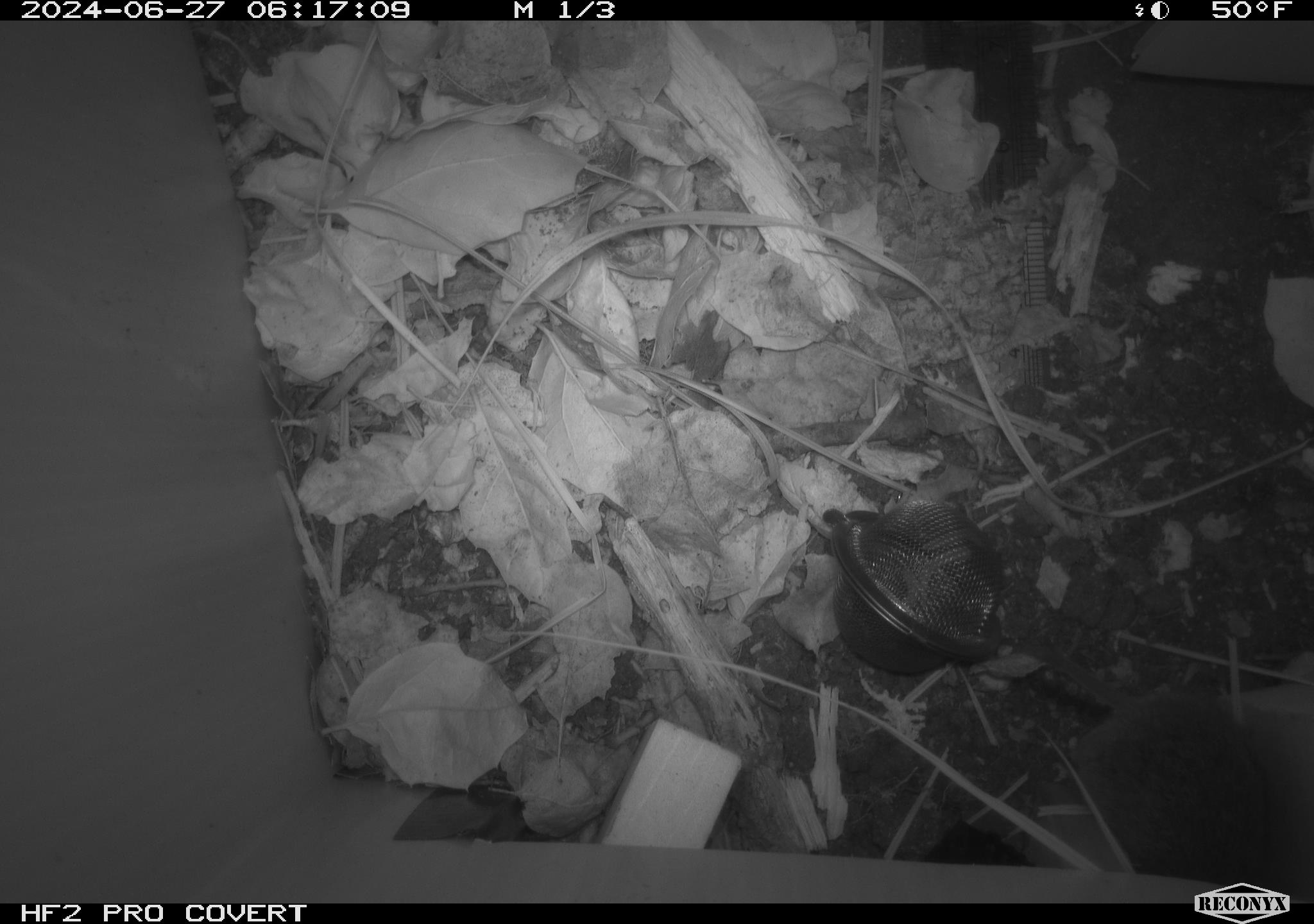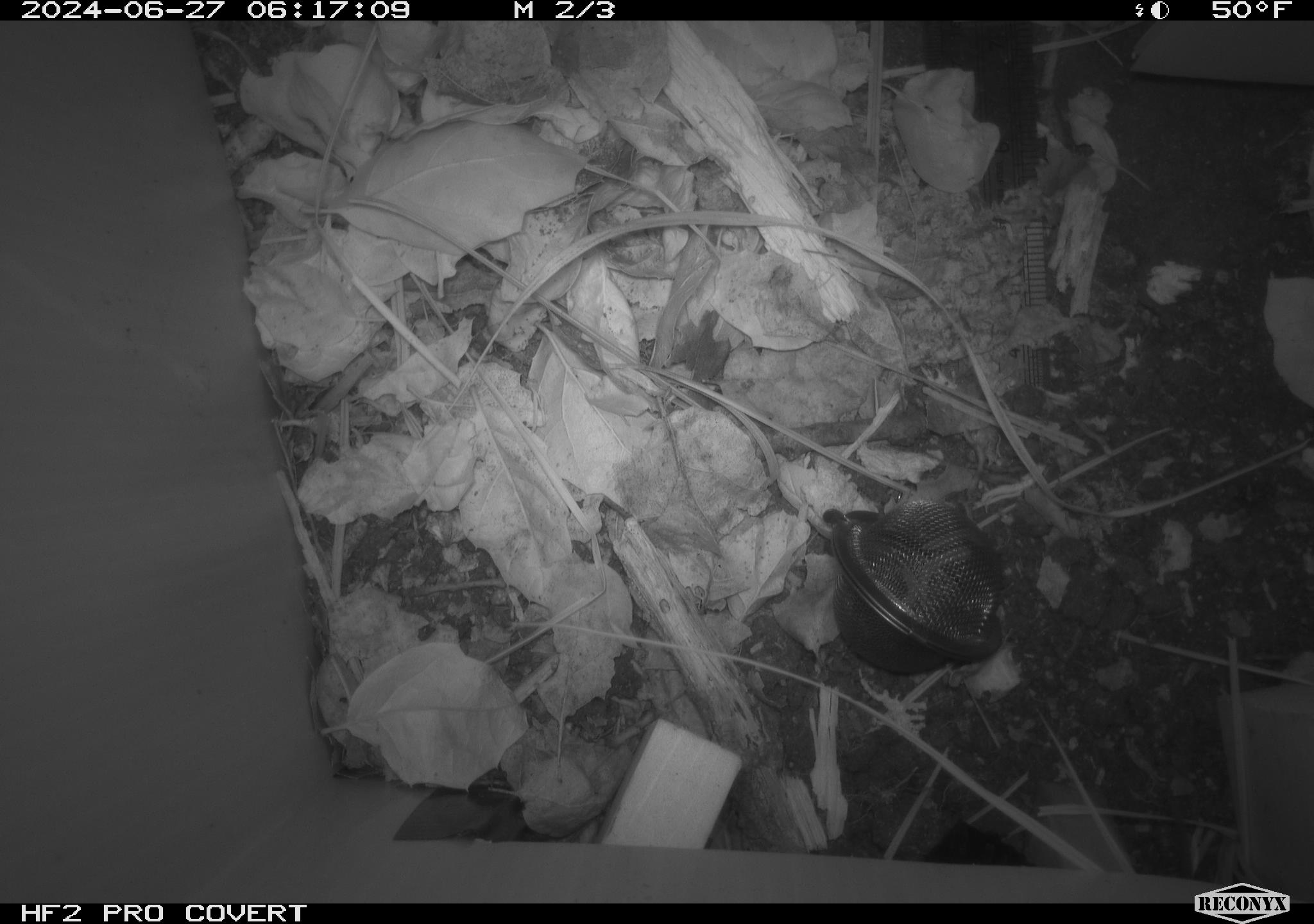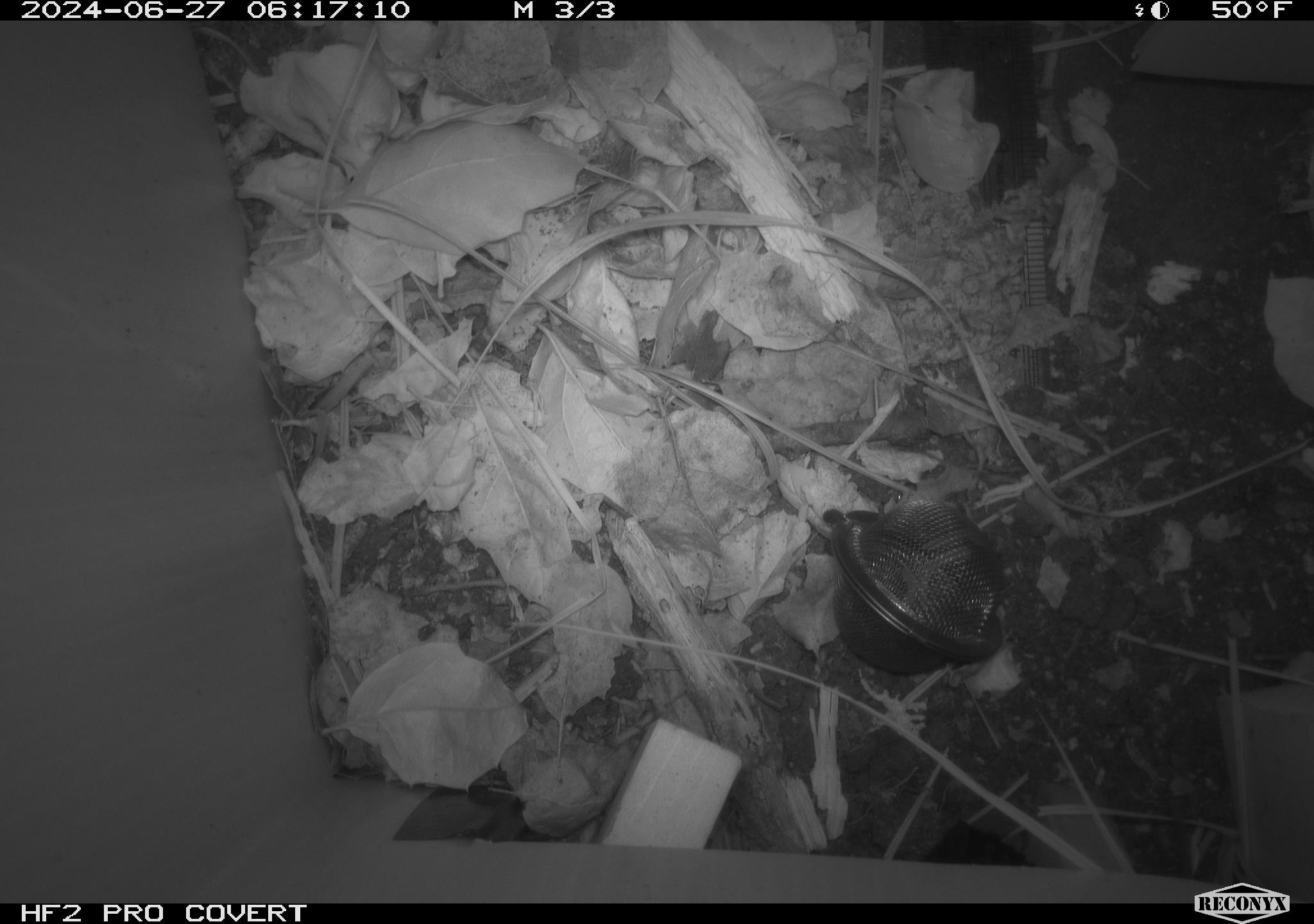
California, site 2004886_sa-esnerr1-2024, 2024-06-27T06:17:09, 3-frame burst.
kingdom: Animalia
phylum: Chordata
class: Mammalia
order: Rodentia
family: Cricetidae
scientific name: Cricetidae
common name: hamsters, voles, lemmings, and allies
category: cricetidae family